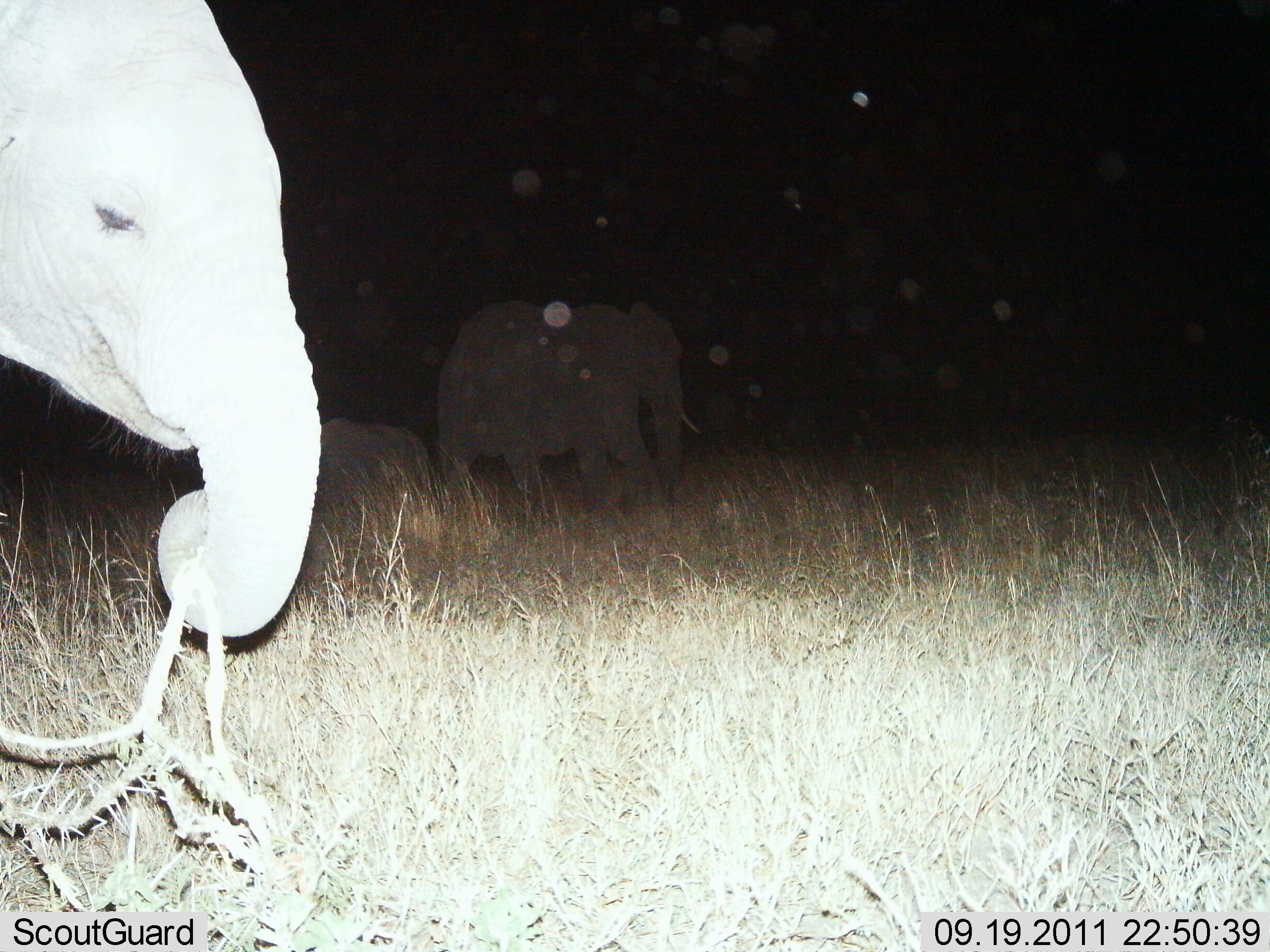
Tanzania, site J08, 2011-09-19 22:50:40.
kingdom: Animalia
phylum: Chordata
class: Mammalia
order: Proboscidea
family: Elephantidae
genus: Loxodonta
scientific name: Loxodonta africana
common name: african bush elephant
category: elephant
Elephant (african bush elephant) (Loxodonta africana), count 3. Behavior (volunteer vote fractions): standing 67%, resting 0%, moving 42%, interacting 0%. Young present (vote fraction): 50%. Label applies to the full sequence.